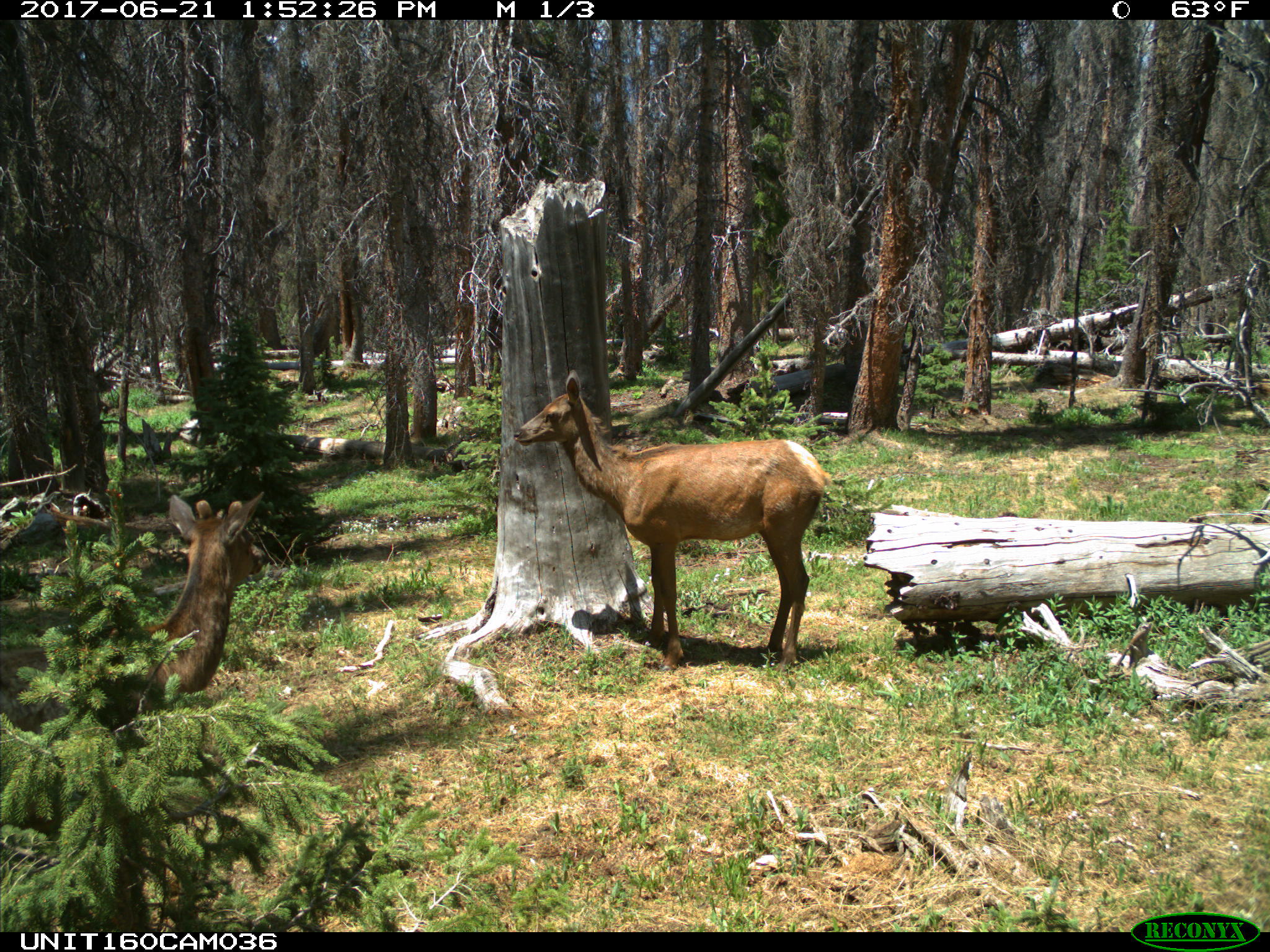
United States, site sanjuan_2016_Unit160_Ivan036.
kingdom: Animalia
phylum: Chordata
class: Mammalia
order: Artiodactyla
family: Cervidae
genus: Cervus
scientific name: Cervus elaphus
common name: red deer